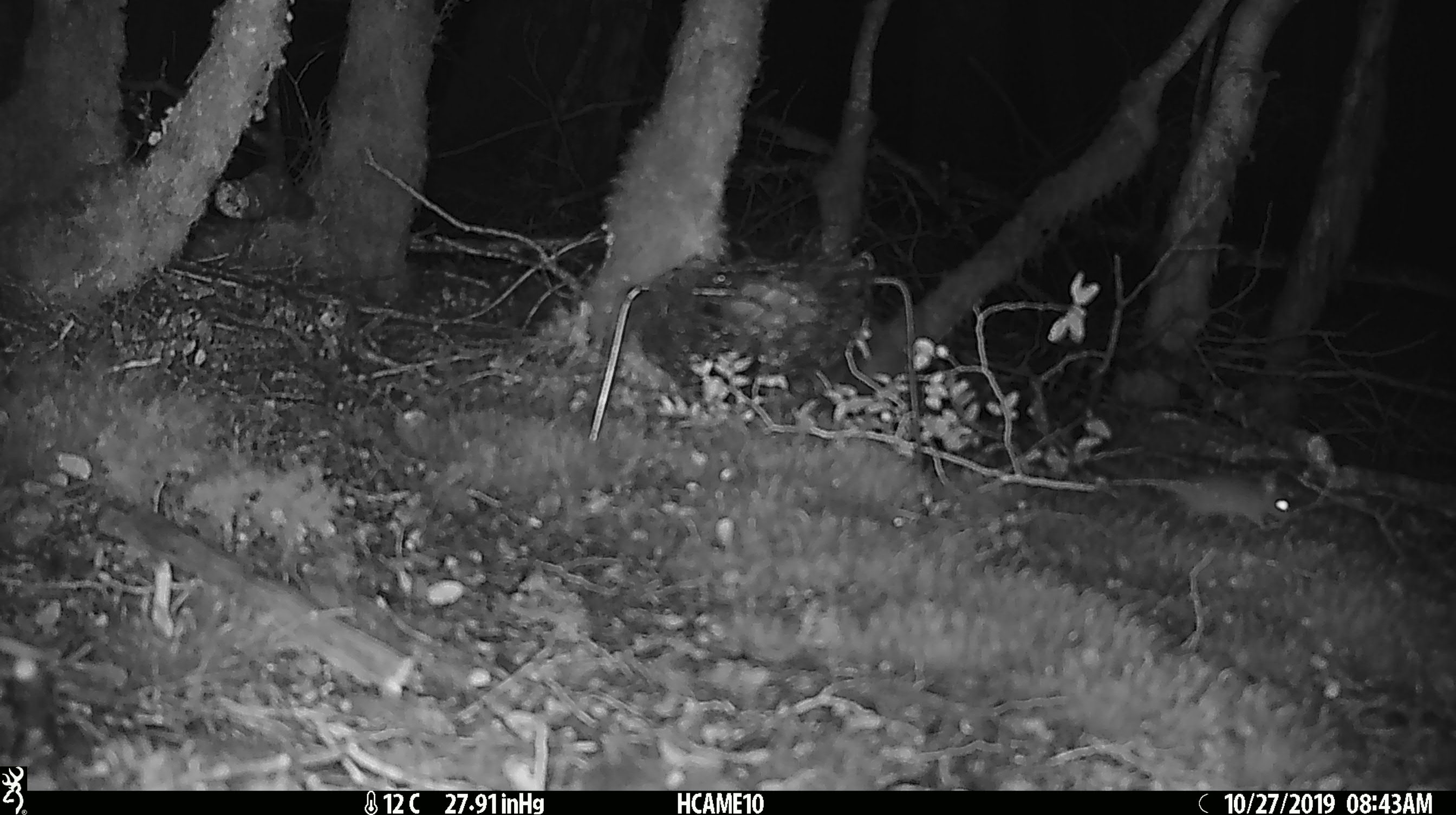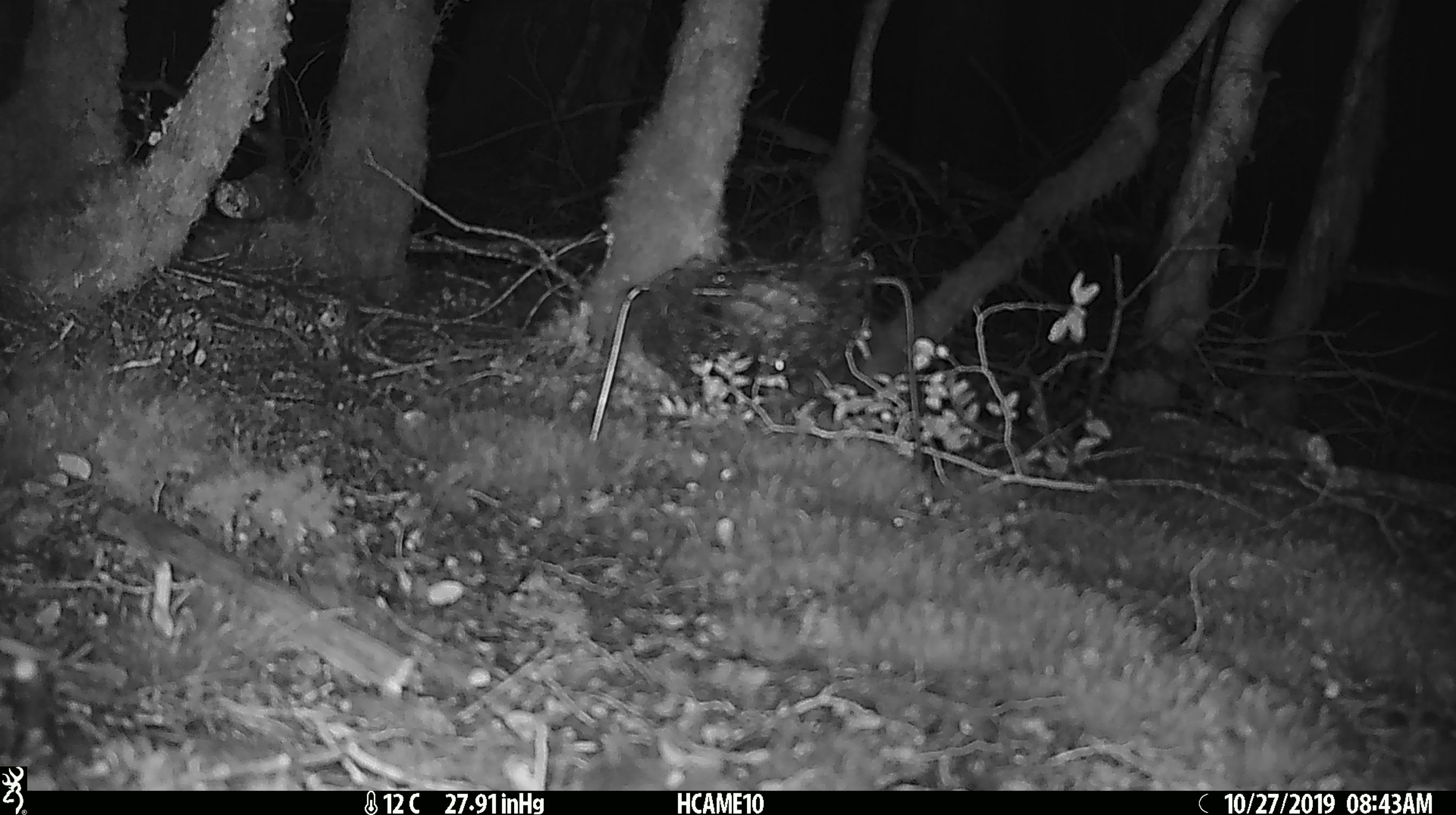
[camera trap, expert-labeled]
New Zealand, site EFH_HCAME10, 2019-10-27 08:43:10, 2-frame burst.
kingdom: Animalia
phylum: Chordata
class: Mammalia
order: Rodentia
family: Muridae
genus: Mus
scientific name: Mus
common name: mouse